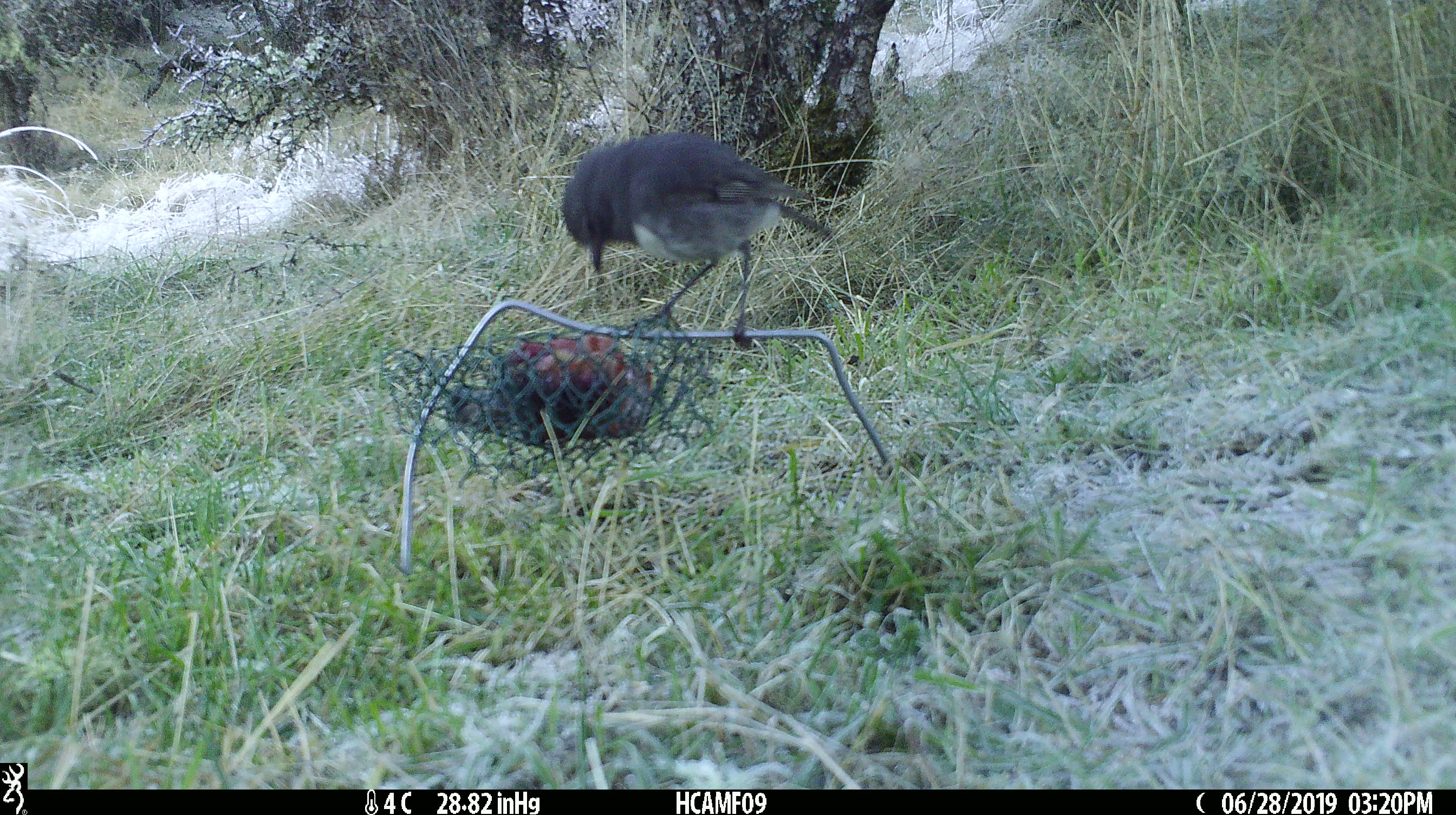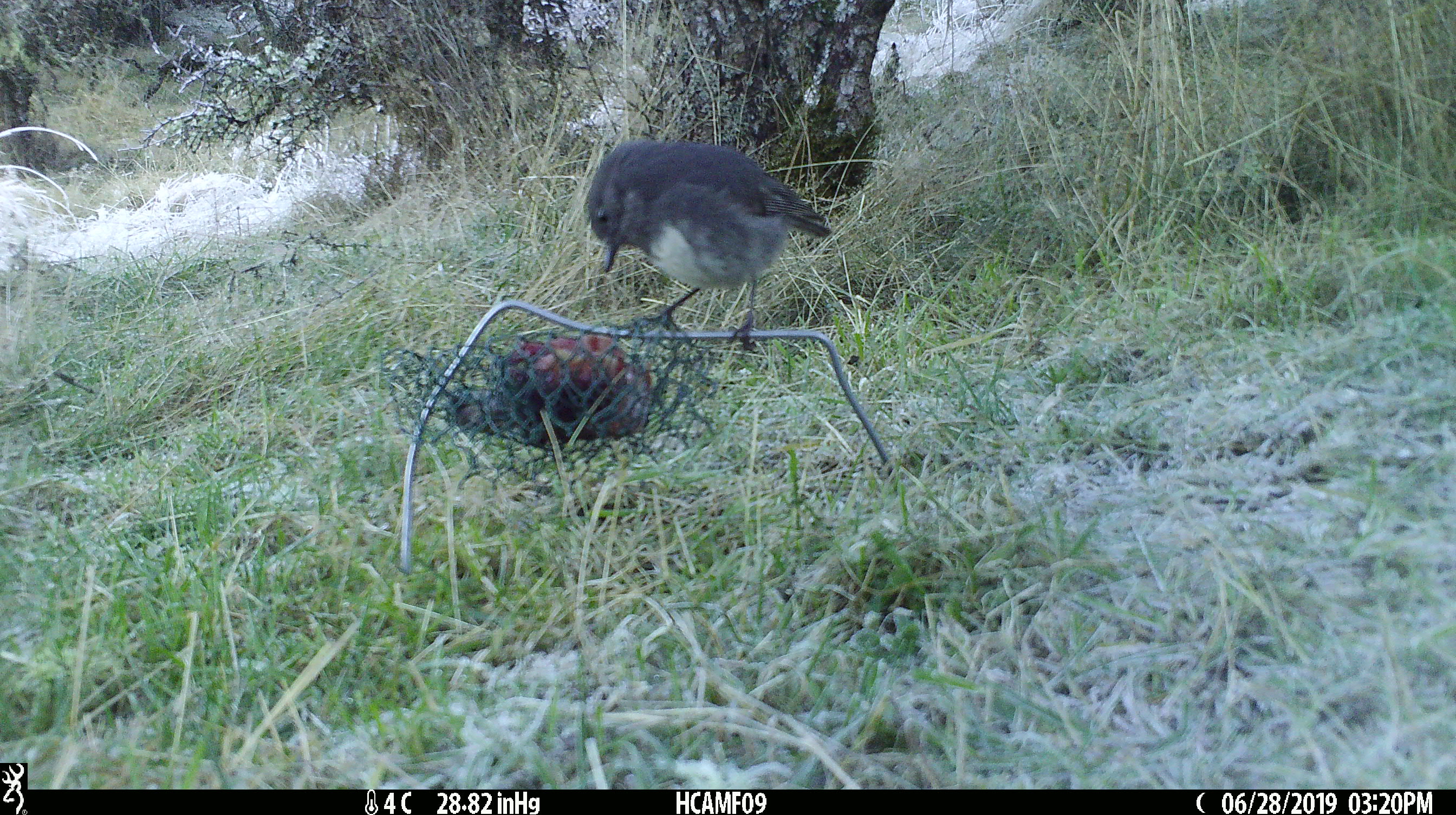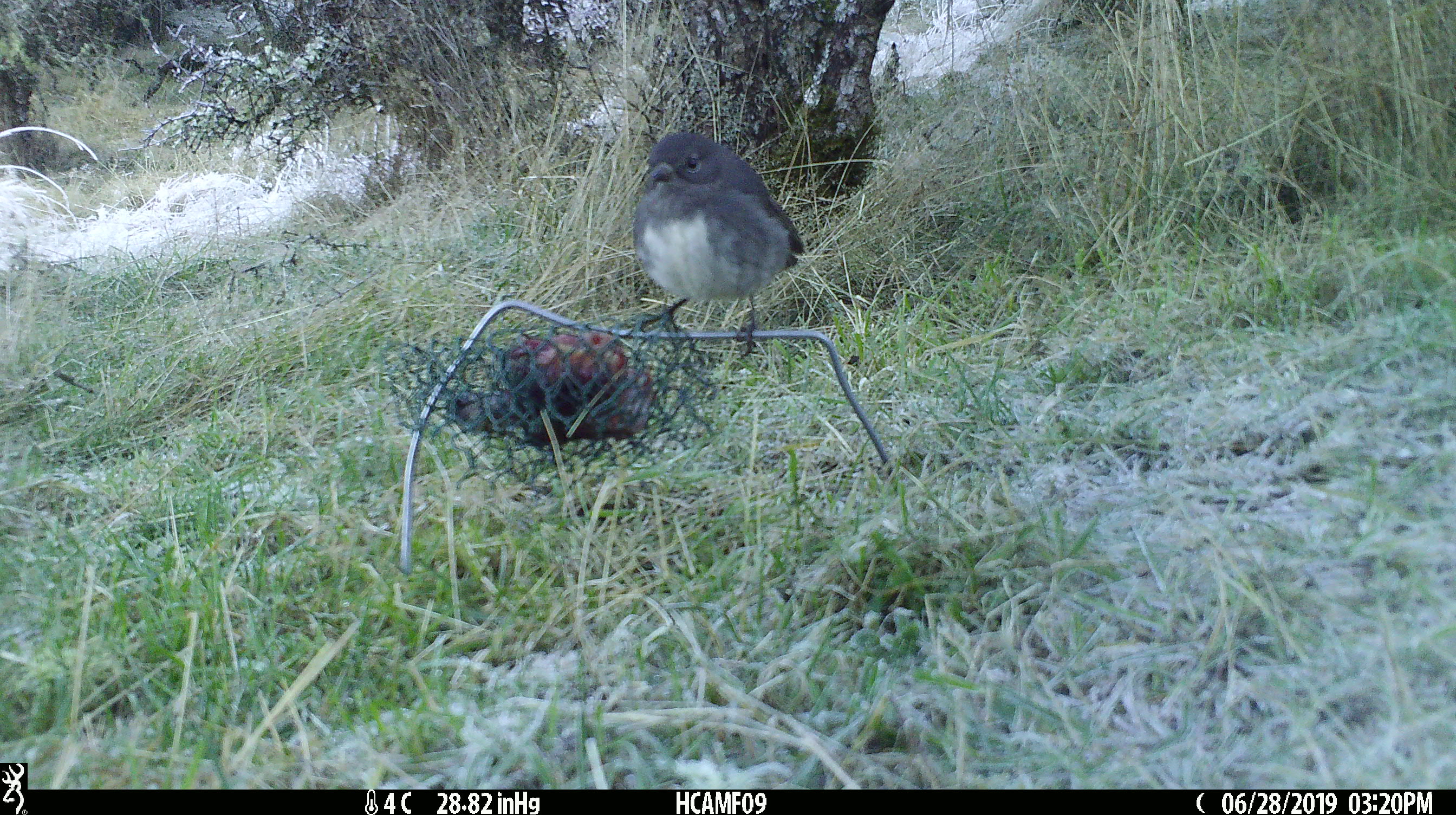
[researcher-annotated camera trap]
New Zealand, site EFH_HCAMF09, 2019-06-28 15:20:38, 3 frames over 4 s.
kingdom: Animalia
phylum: Chordata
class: Aves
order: Passeriformes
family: Petroicidae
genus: Petroica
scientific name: Petroica australis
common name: new zealand robin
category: robin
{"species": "robin (new zealand robin) (Petroica australis)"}